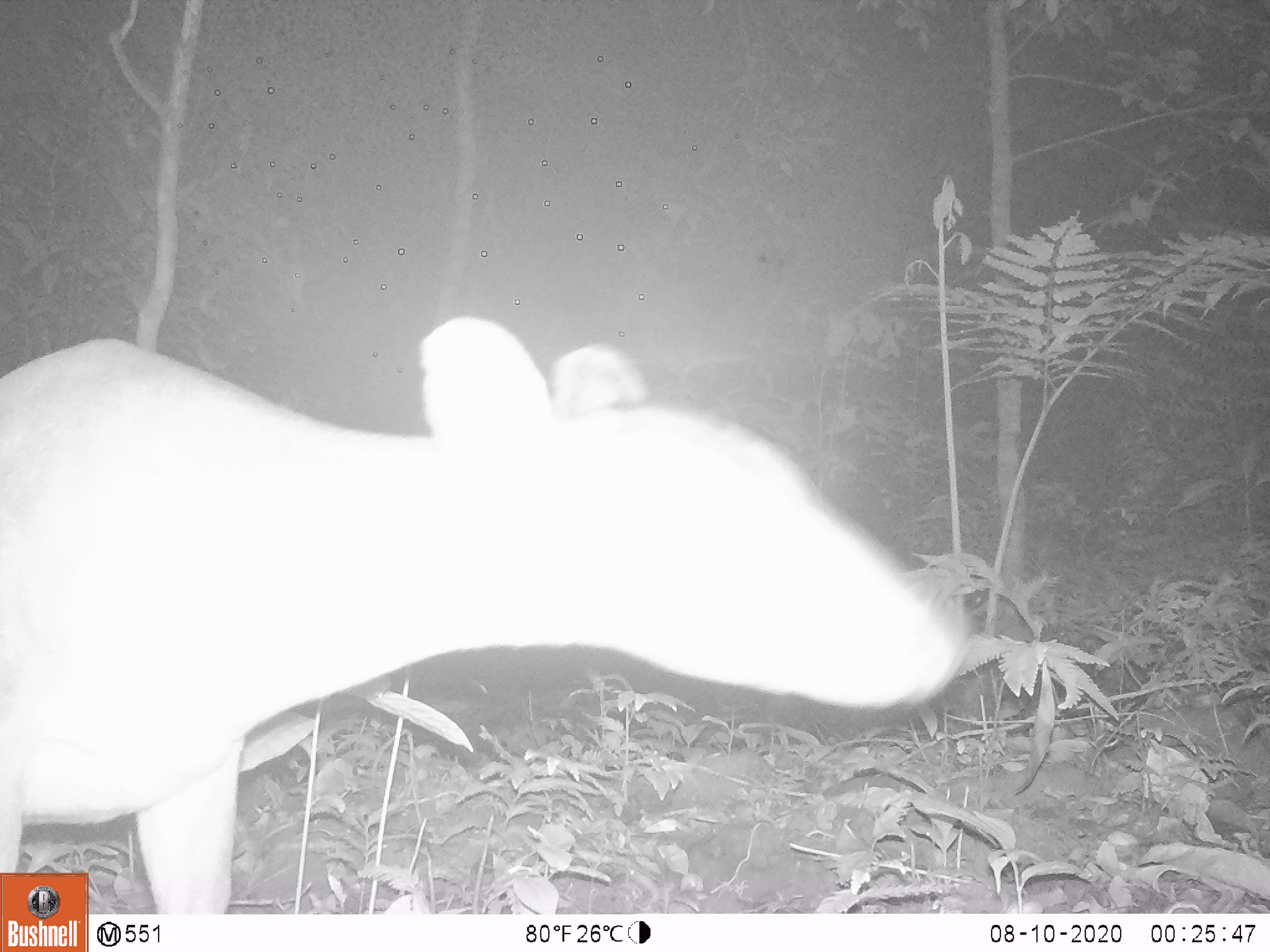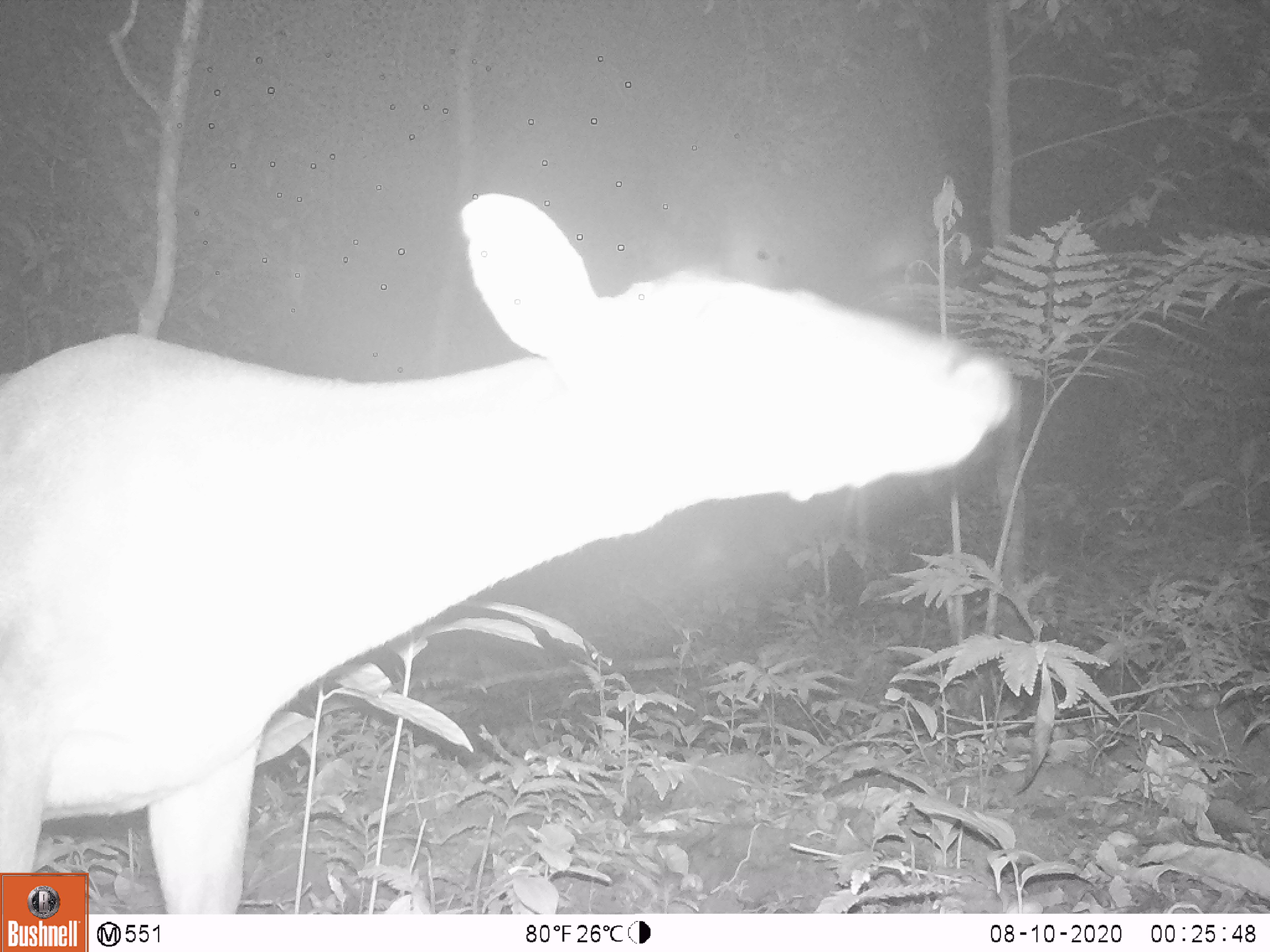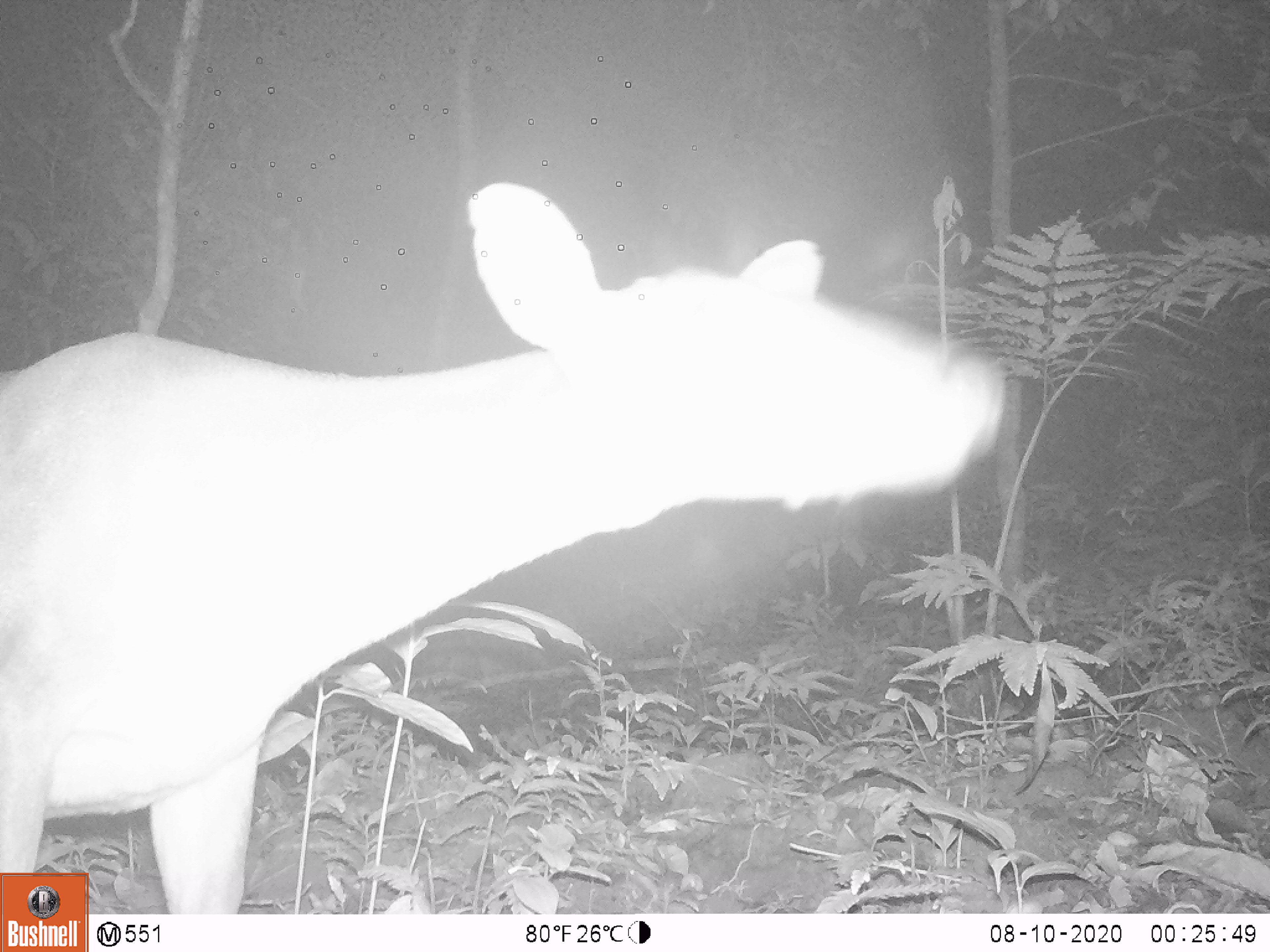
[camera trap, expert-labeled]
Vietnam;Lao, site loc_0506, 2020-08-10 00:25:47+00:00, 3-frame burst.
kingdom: Animalia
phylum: Chordata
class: Mammalia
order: Artiodactyla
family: Cervidae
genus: Muntiacus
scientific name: Muntiacus vuquangensis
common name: large-antlered muntjac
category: large antlered muntjac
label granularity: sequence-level